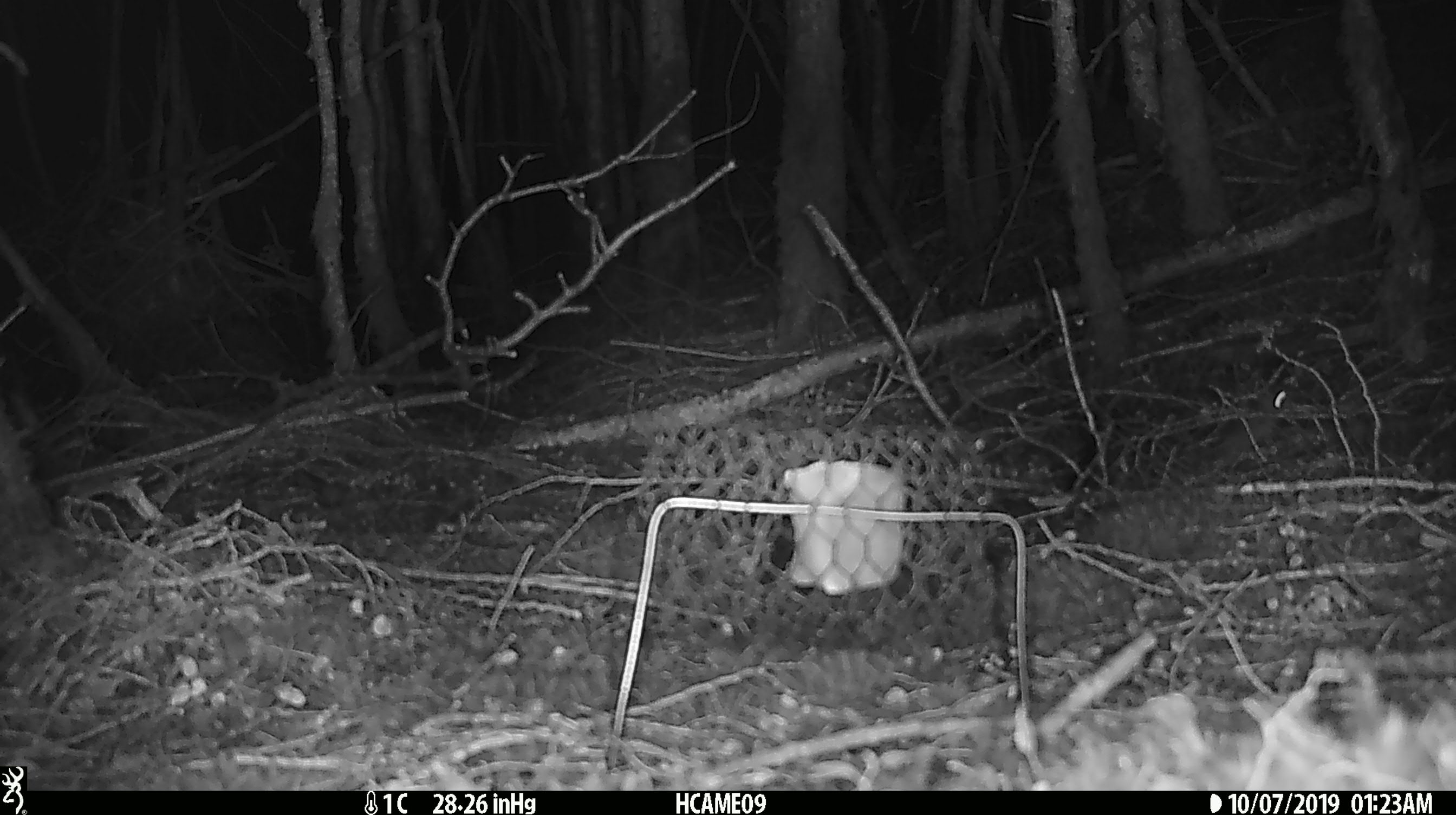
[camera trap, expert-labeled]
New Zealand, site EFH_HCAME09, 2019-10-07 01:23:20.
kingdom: Animalia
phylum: Chordata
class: Mammalia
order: Rodentia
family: Muridae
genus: Mus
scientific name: Mus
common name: mouse